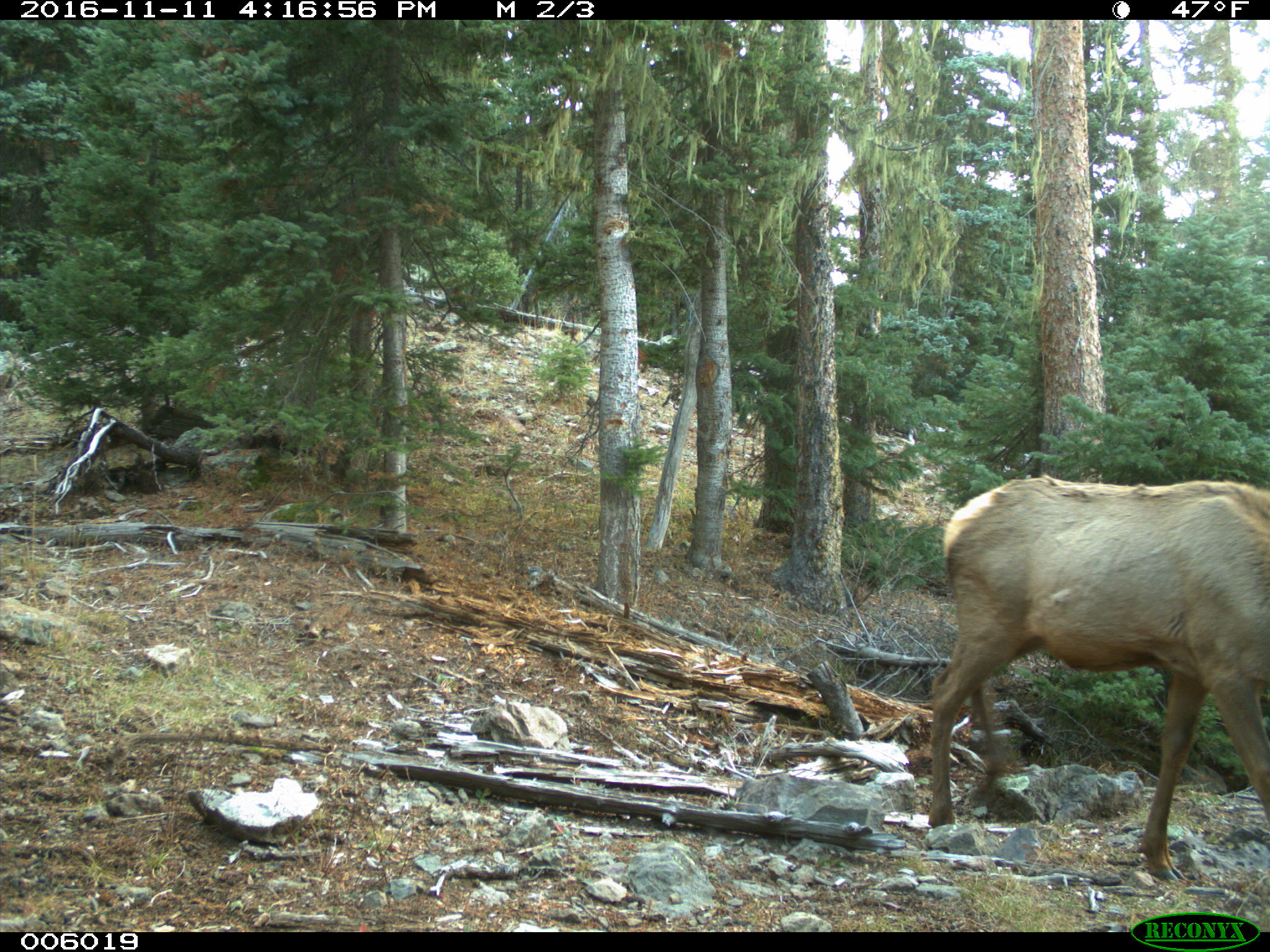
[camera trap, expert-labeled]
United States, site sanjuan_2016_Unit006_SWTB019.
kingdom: Animalia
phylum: Chordata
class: Mammalia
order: Artiodactyla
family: Cervidae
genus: Cervus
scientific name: Cervus elaphus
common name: red deer